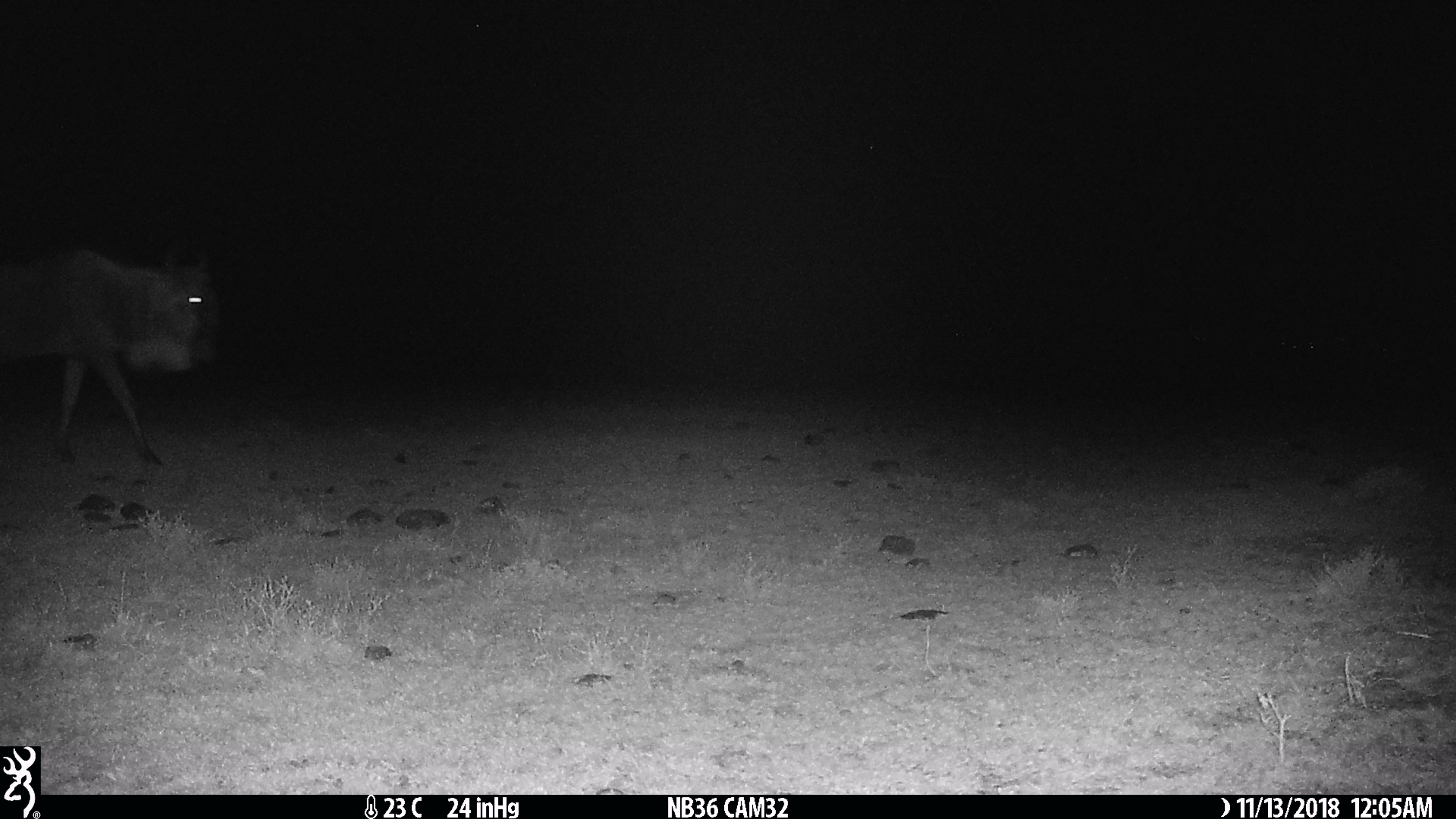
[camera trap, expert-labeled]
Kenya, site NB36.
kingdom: Animalia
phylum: Chordata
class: Mammalia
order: Artiodactyla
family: Bovidae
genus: Connochaetes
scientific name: Connochaetes taurinus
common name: blue wildebeest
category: wildebeest